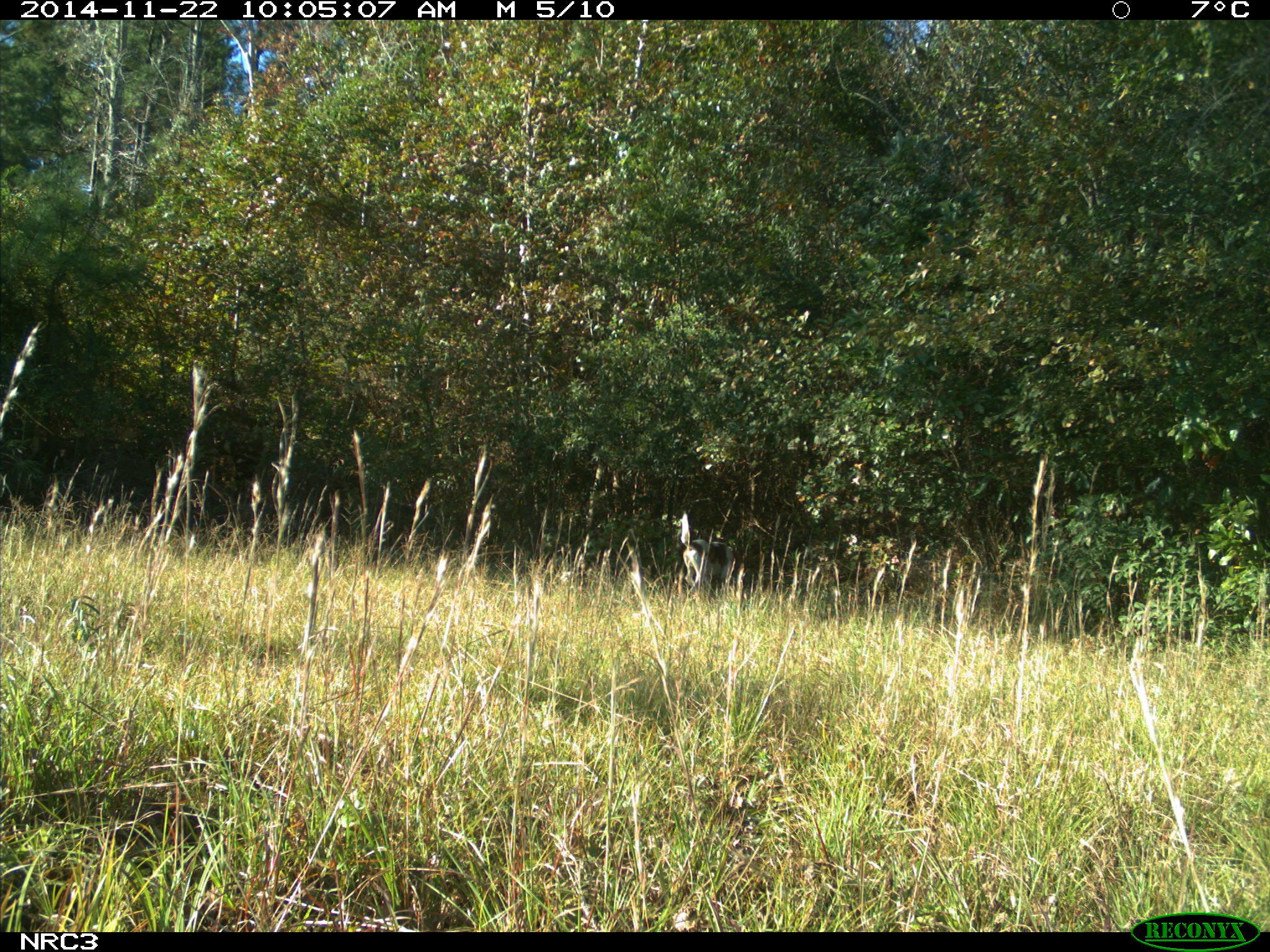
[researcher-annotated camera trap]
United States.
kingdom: Animalia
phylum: Chordata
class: Mammalia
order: Carnivora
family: Canidae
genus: Canis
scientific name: Canis familiaris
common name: domestic dog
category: Dog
Dog (domestic dog) (Canis familiaris).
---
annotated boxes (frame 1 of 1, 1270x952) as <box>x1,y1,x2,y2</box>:
Dog: <box>670,508,744,595</box>